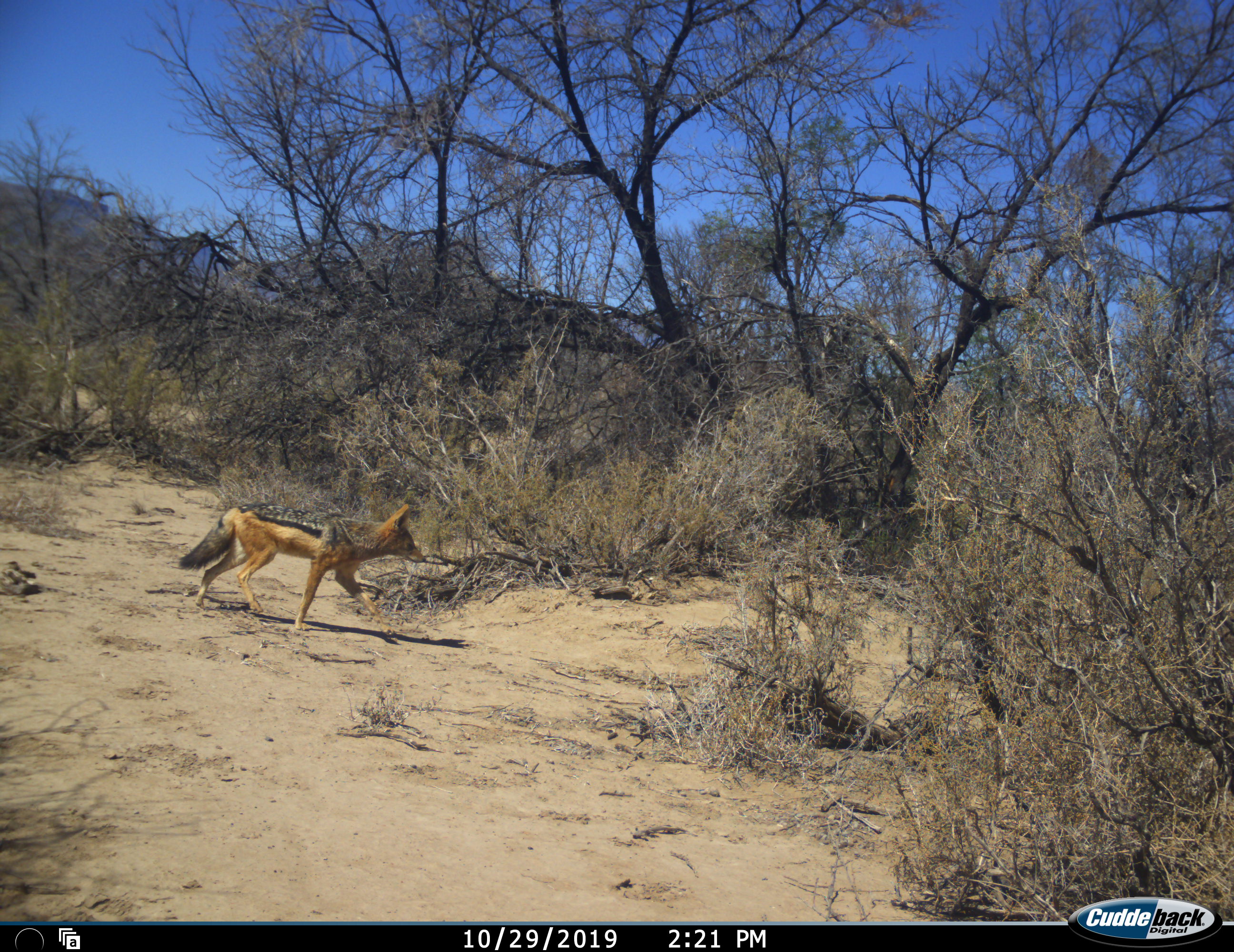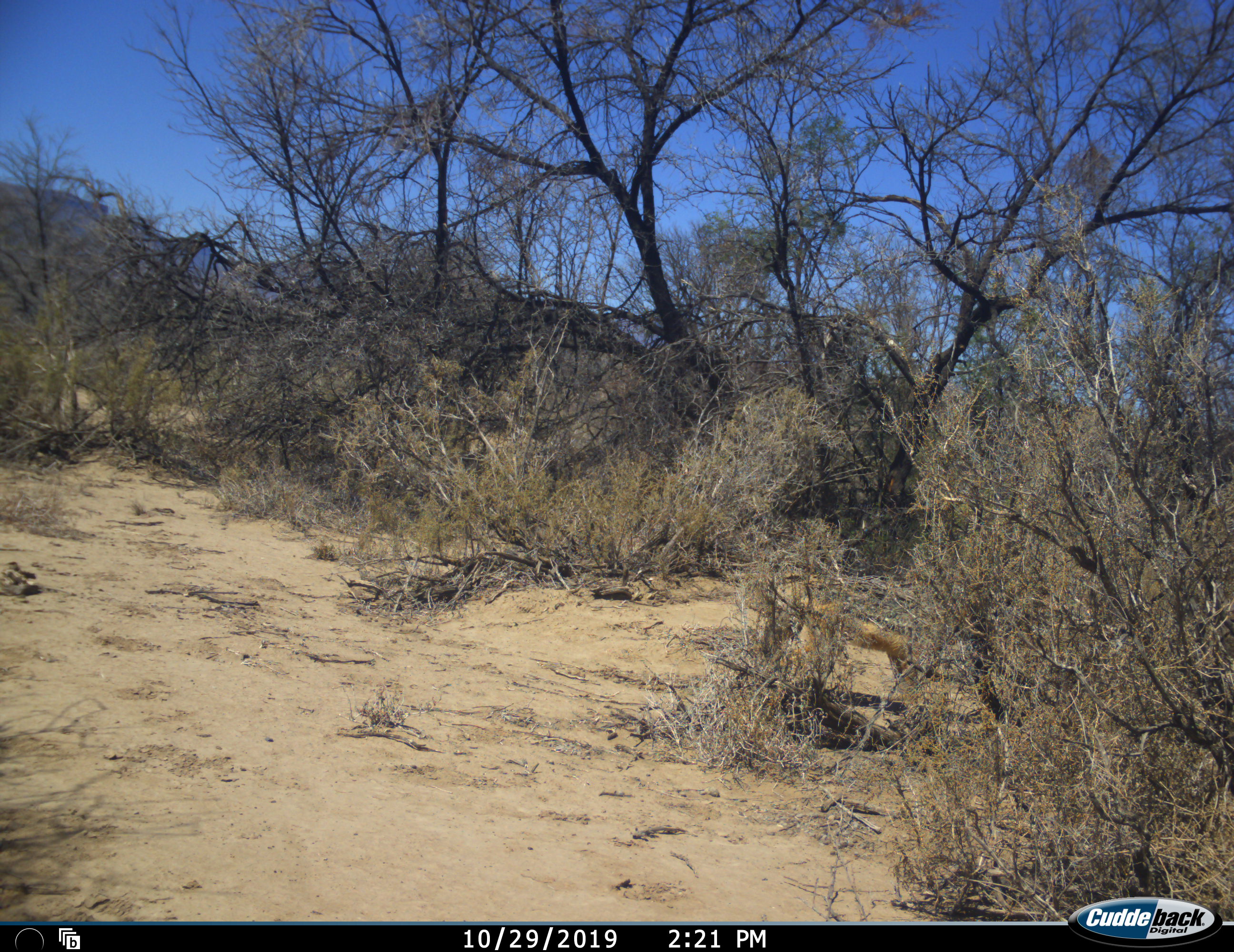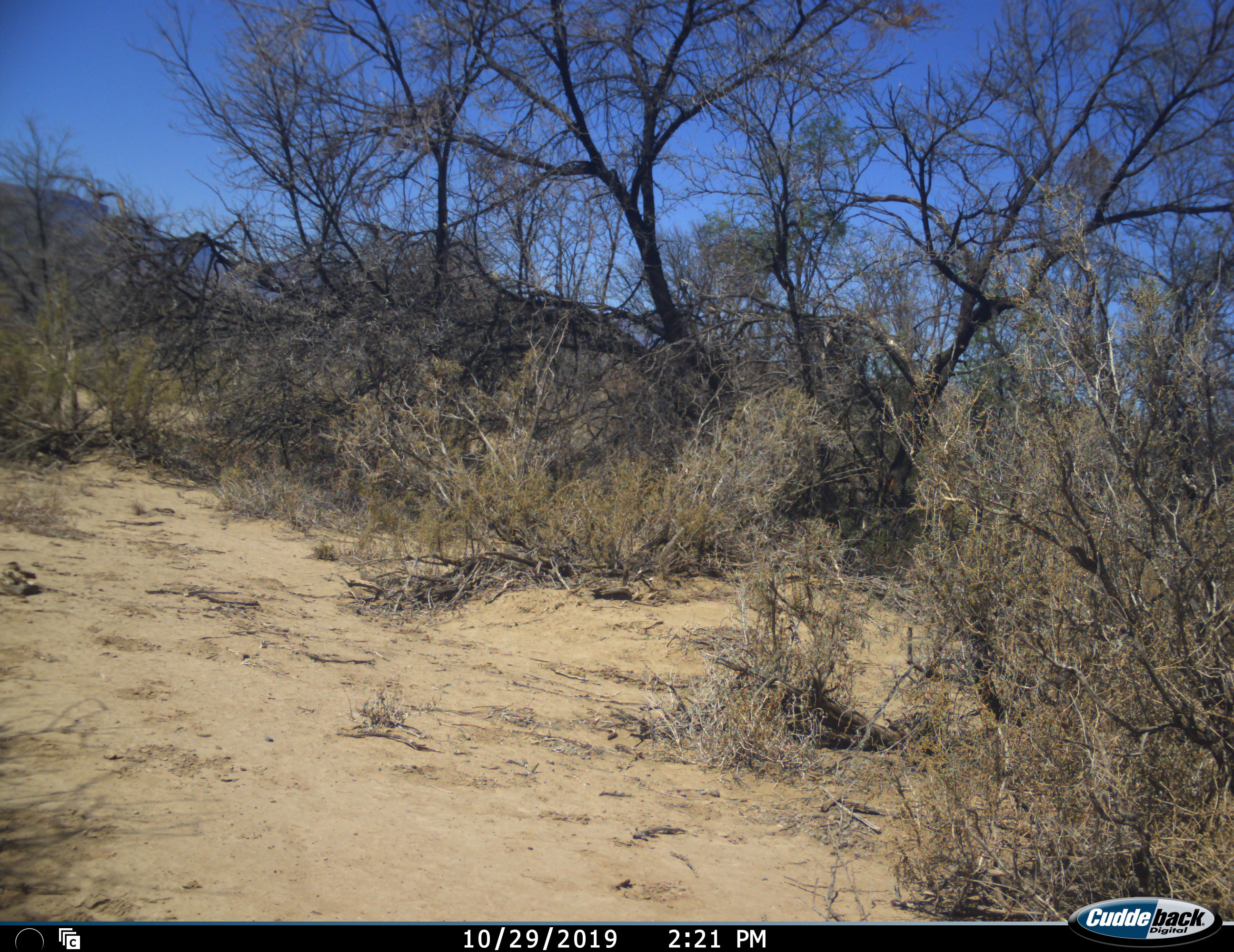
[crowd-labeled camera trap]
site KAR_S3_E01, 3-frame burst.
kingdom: Animalia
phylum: Chordata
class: Mammalia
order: Carnivora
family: Canidae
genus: Lupulella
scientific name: Lupulella mesomelas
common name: black-backed jackal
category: jackalblackbacked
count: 1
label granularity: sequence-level